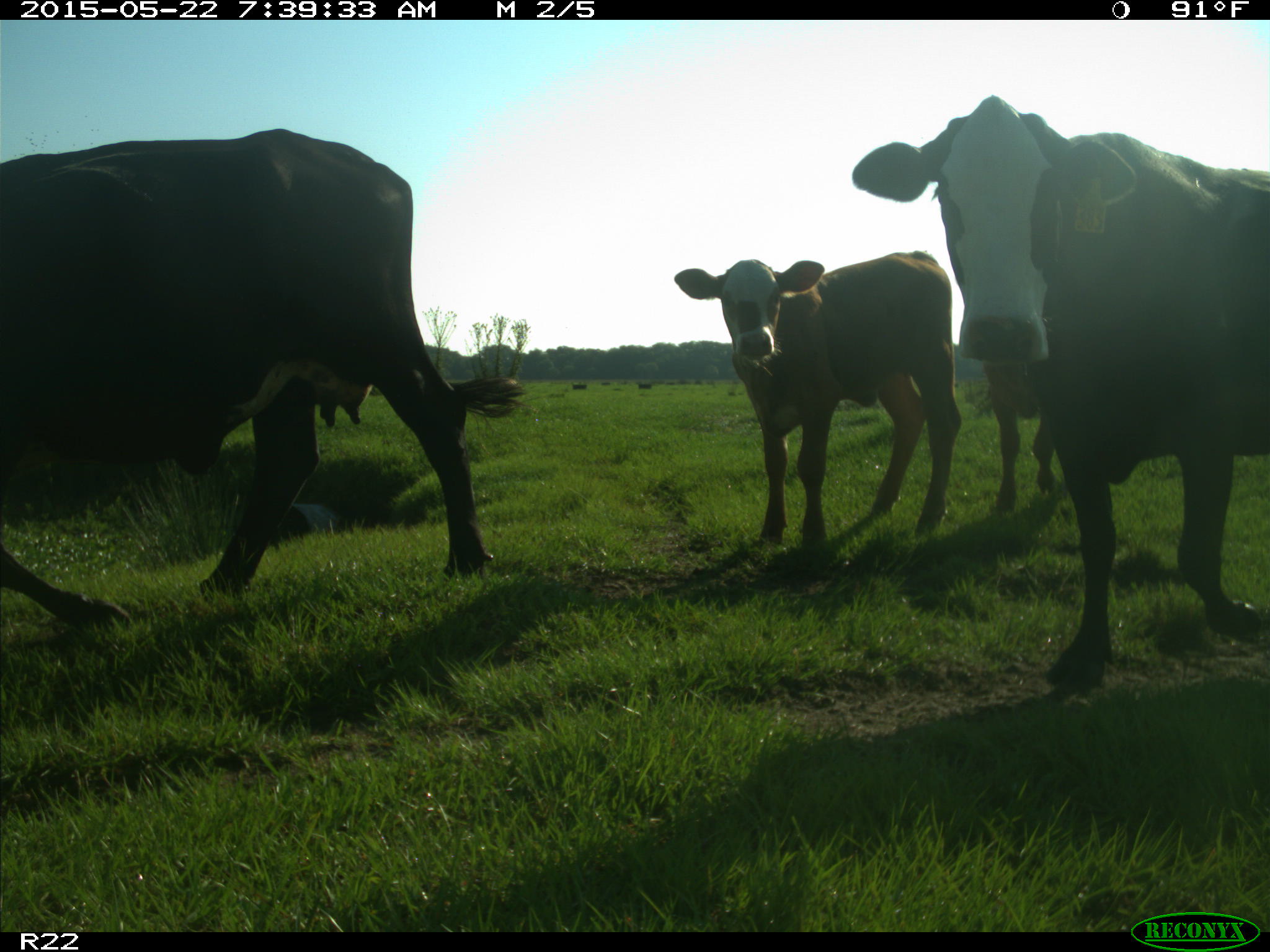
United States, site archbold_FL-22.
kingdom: Animalia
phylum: Chordata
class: Mammalia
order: Artiodactyla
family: Bovidae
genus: Bos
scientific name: Bos taurus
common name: domestic cow